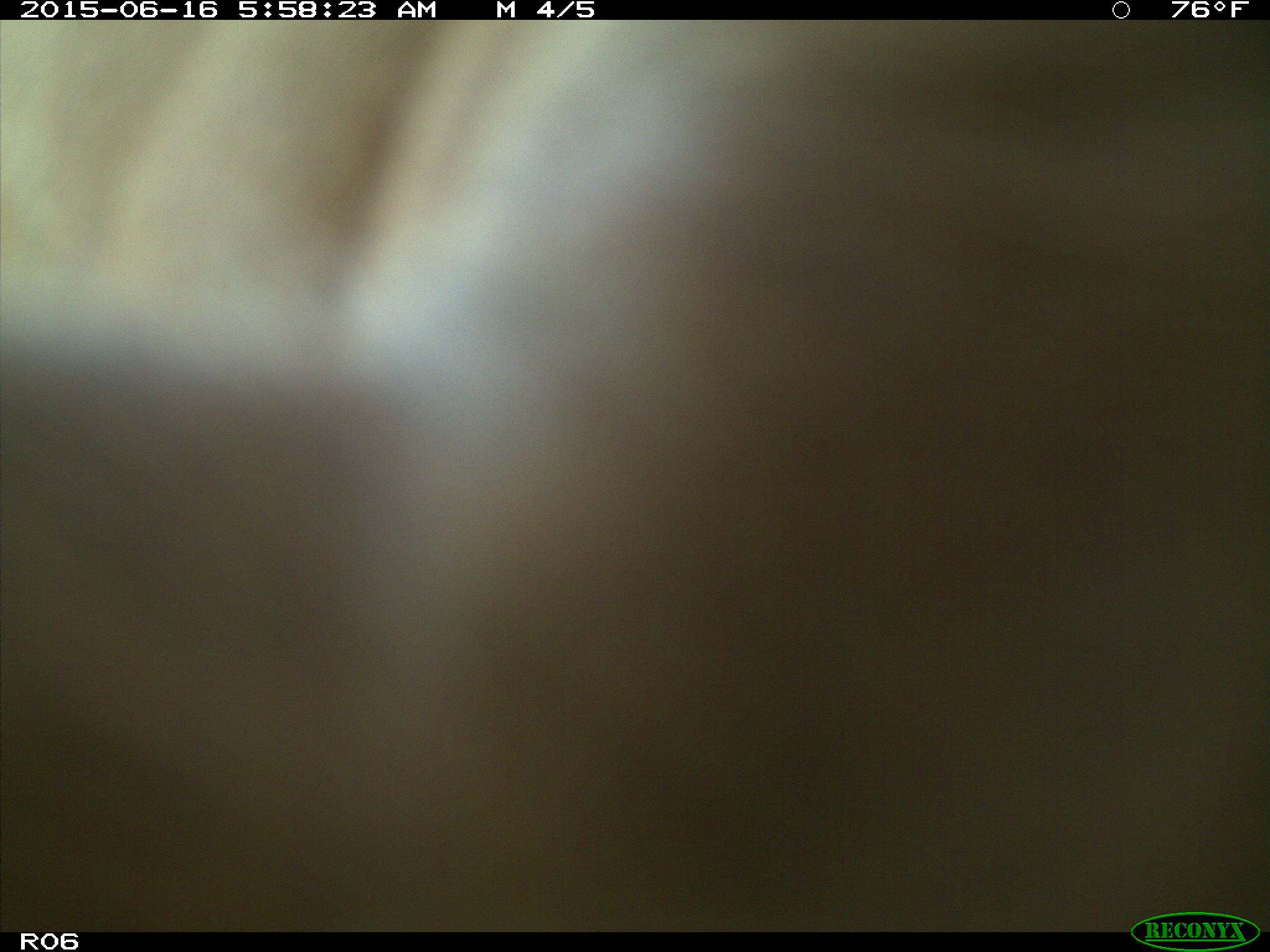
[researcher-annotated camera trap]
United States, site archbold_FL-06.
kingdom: Animalia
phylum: Chordata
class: Mammalia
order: Artiodactyla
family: Bovidae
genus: Bos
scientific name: Bos taurus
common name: domestic cow